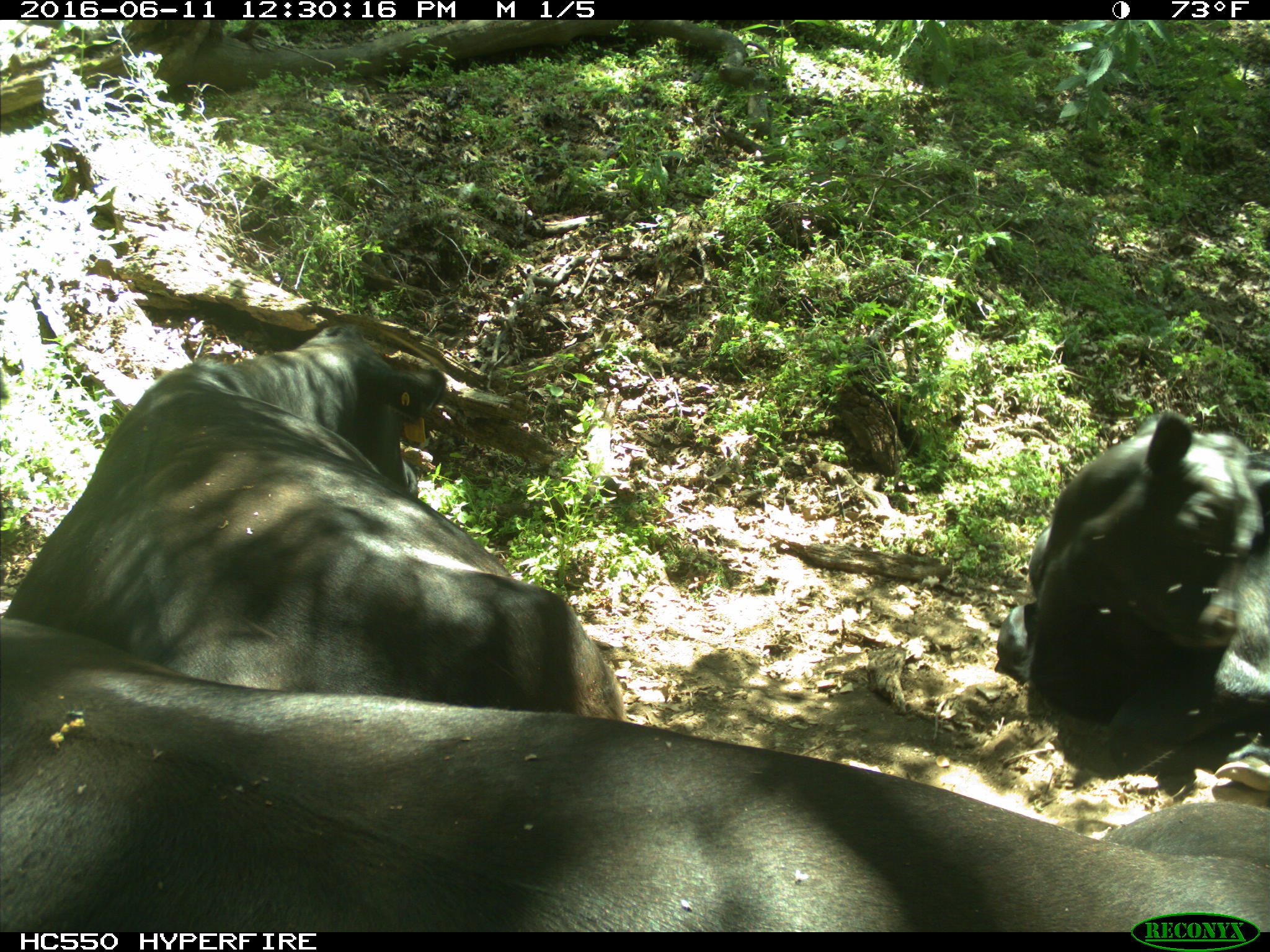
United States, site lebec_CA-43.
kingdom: Animalia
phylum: Chordata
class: Mammalia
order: Artiodactyla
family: Bovidae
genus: Bos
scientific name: Bos taurus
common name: domestic cow